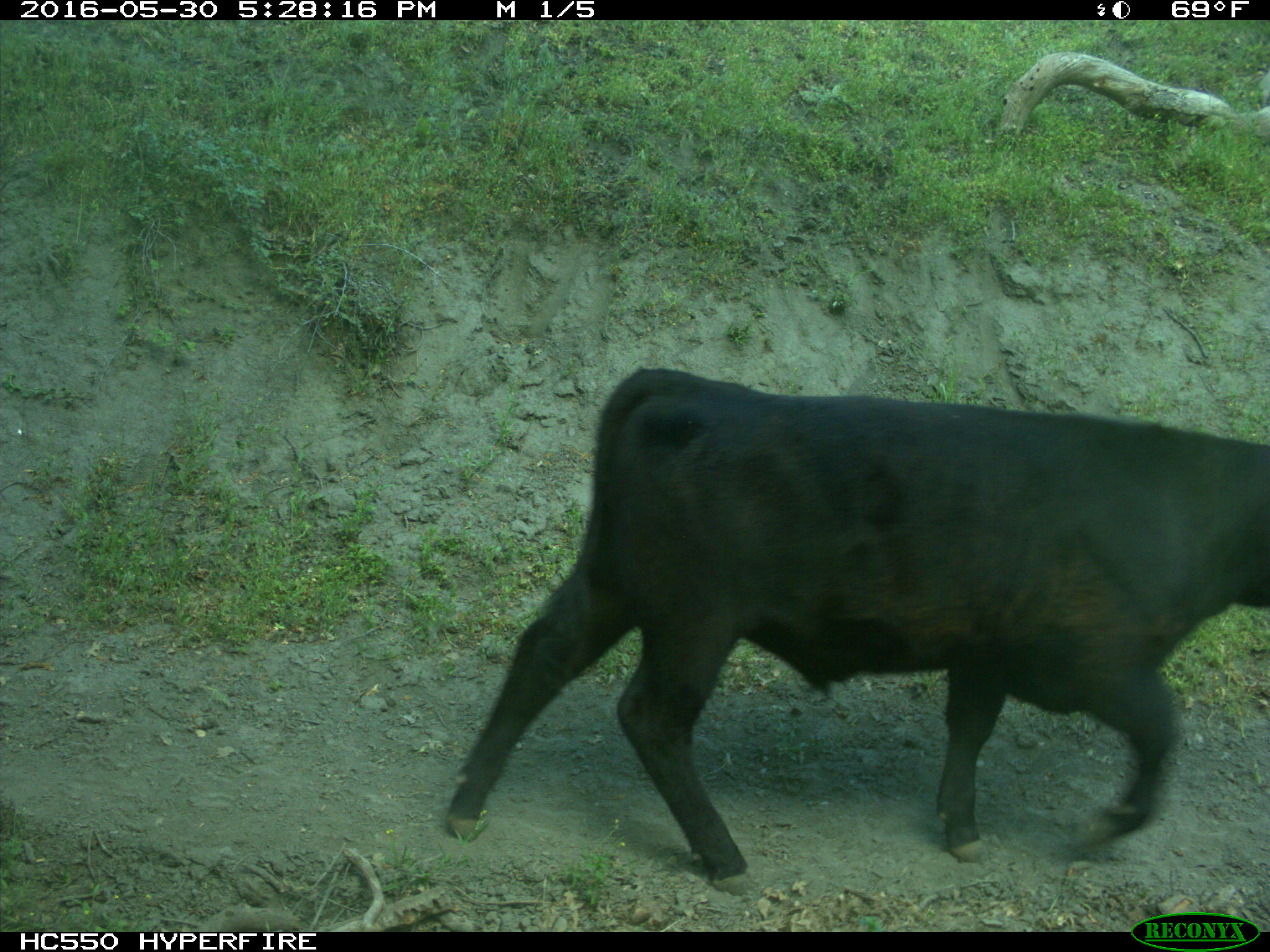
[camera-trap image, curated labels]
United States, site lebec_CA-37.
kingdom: Animalia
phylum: Chordata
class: Mammalia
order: Artiodactyla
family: Bovidae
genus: Bos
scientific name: Bos taurus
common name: domestic cow